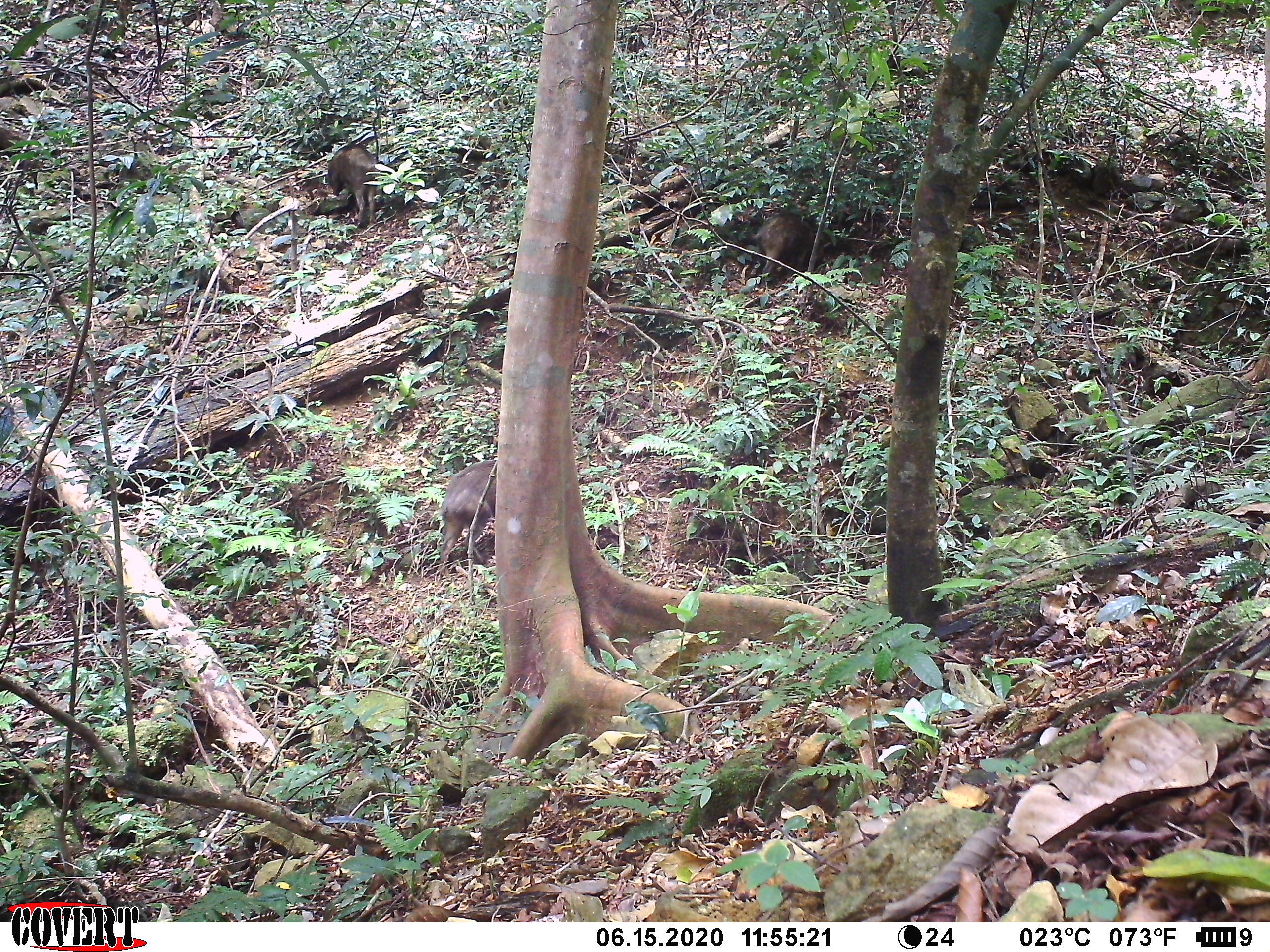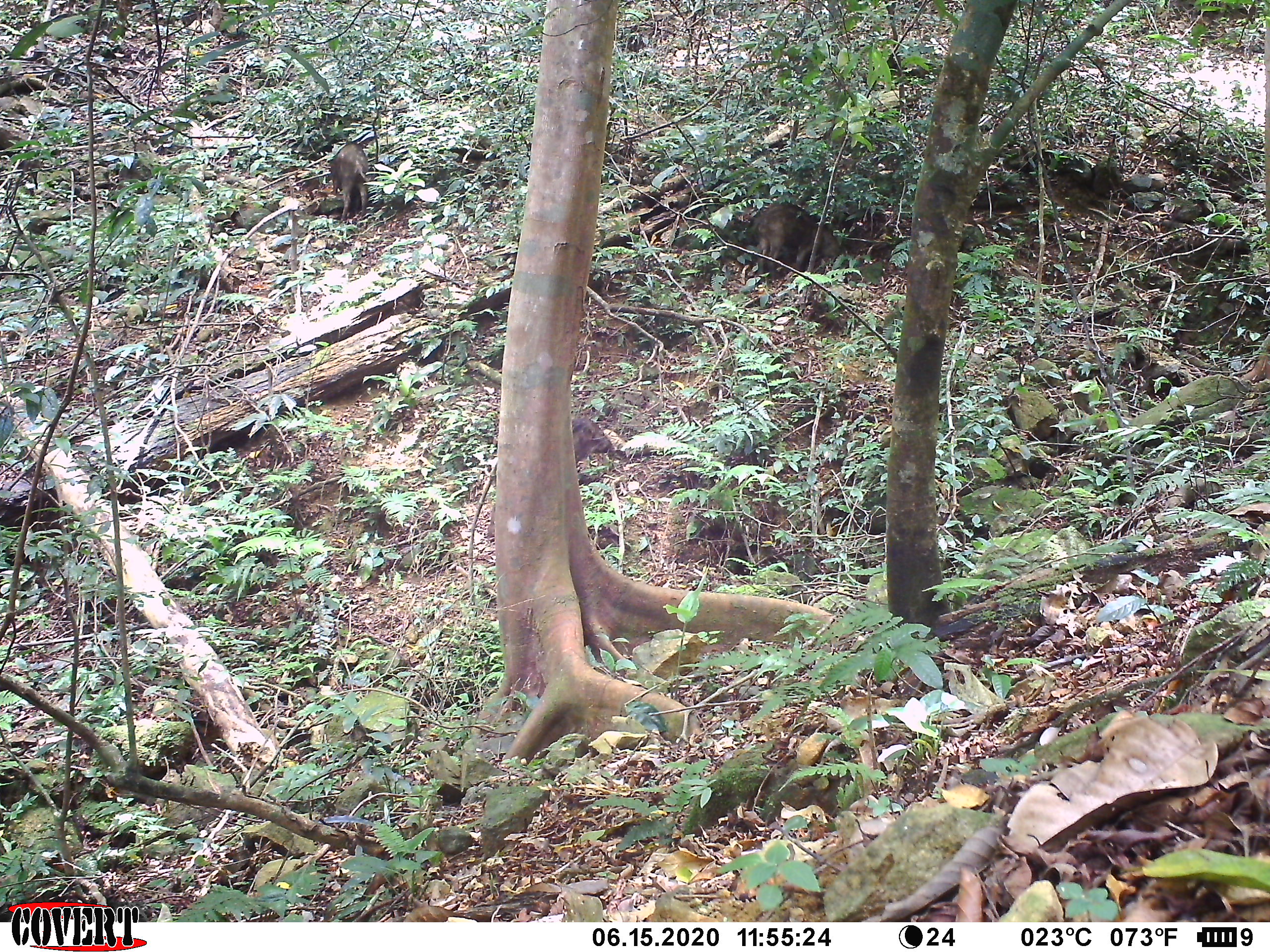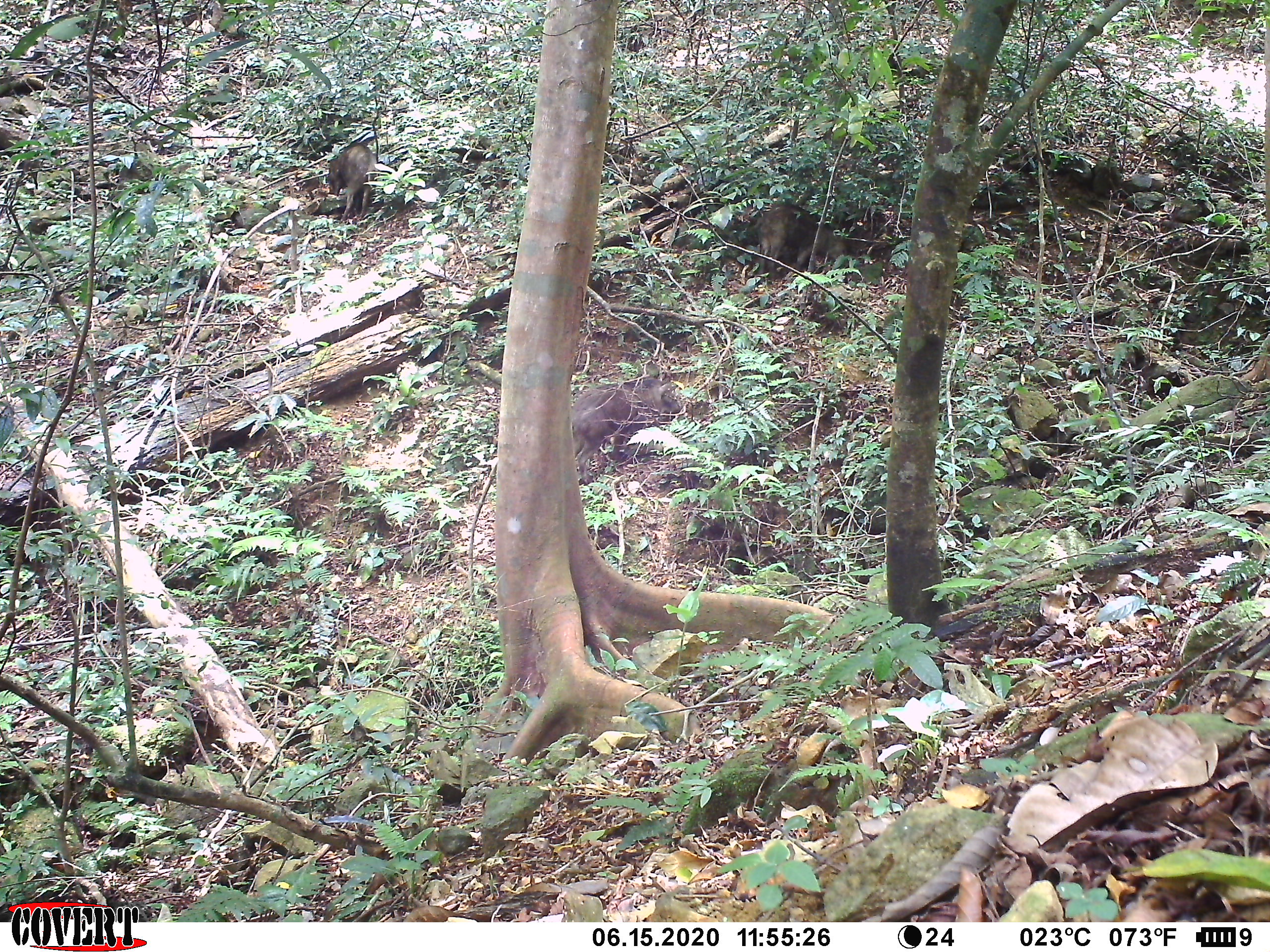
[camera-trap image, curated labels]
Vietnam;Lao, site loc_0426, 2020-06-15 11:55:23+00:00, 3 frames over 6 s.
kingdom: Animalia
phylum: Chordata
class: Mammalia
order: Artiodactyla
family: Suidae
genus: Sus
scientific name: Sus scrofa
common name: eurasian wild pig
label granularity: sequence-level